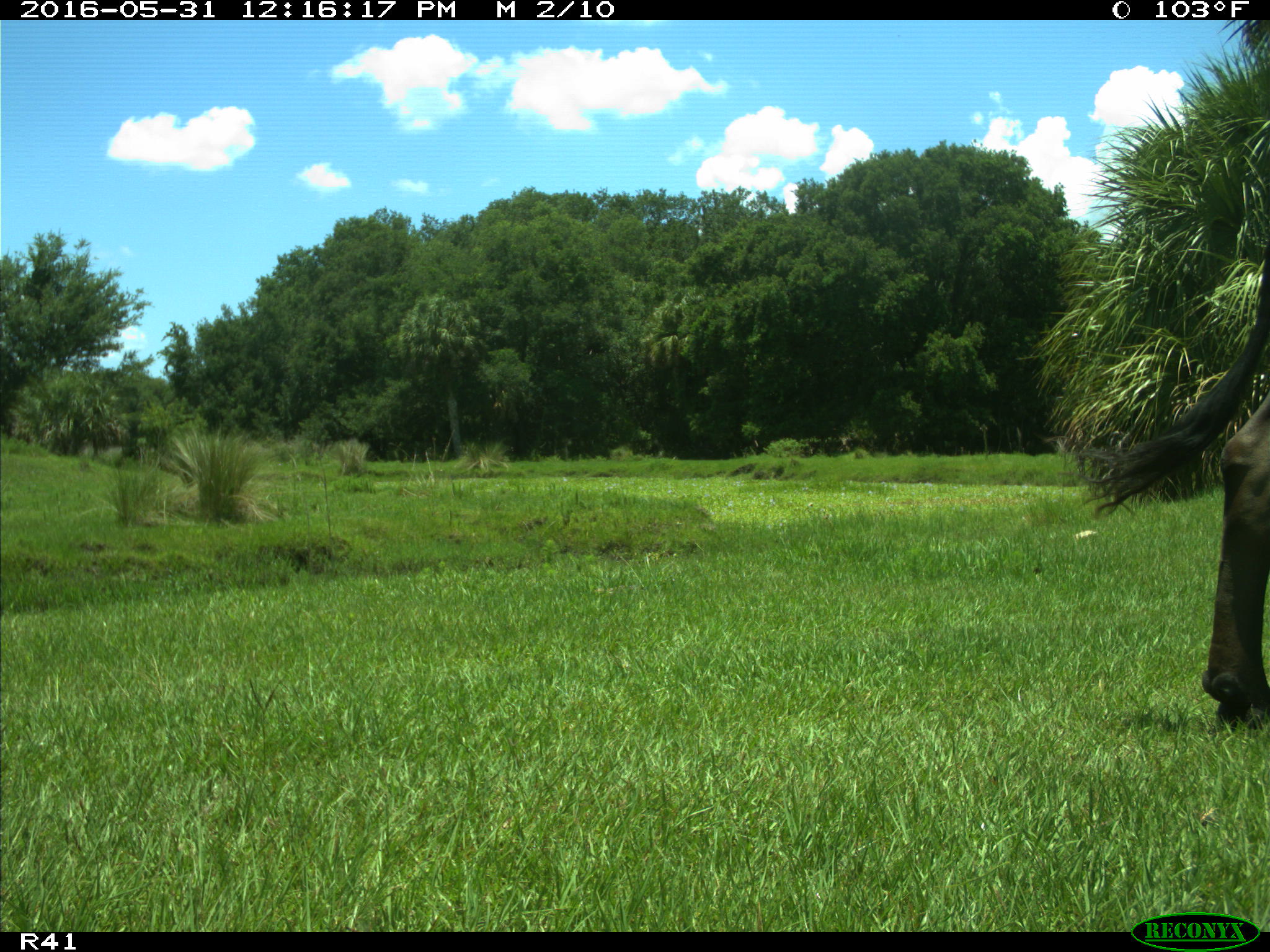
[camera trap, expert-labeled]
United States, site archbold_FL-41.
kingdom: Animalia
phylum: Chordata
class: Mammalia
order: Artiodactyla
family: Bovidae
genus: Bos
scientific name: Bos taurus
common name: domestic cow